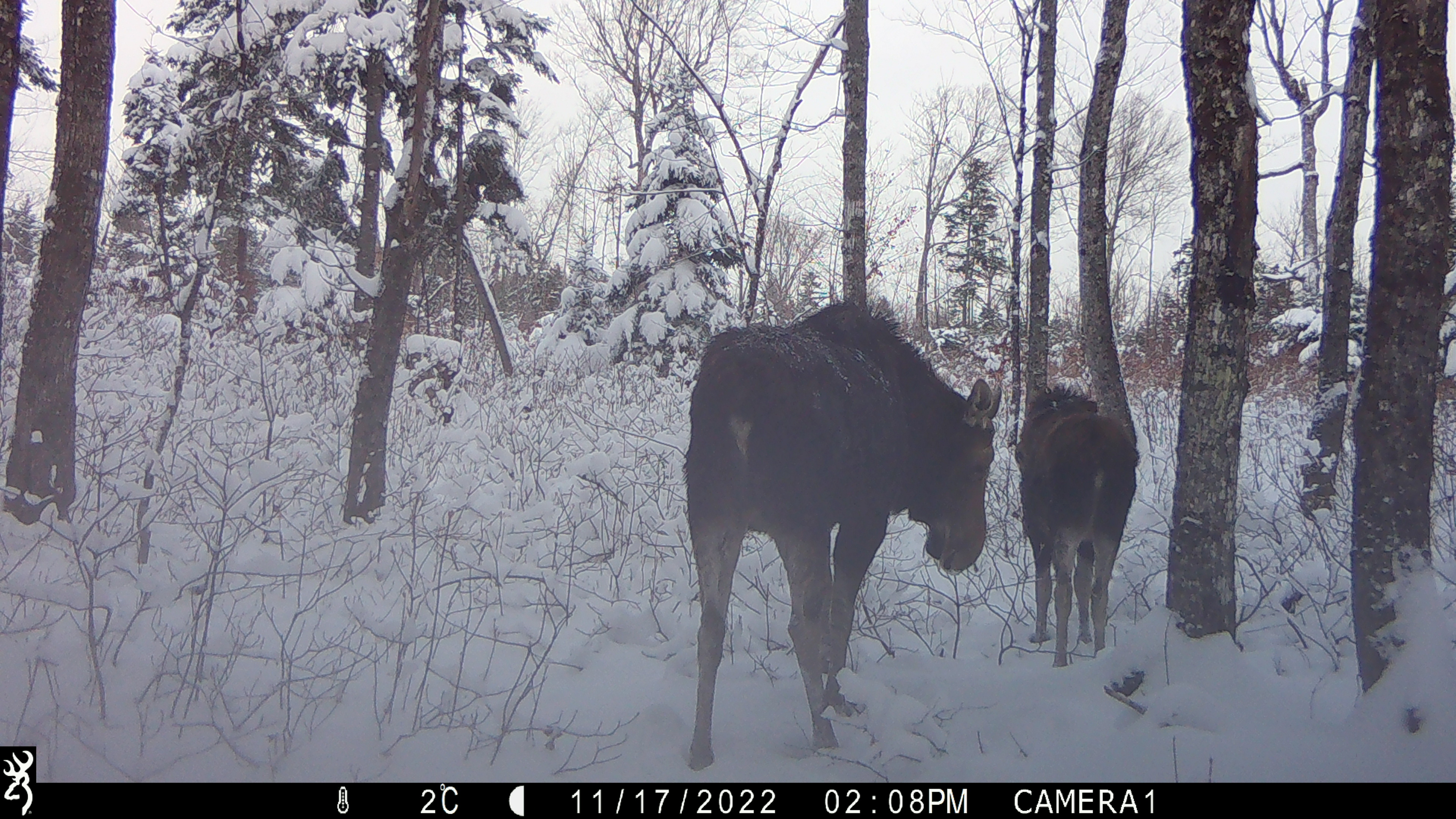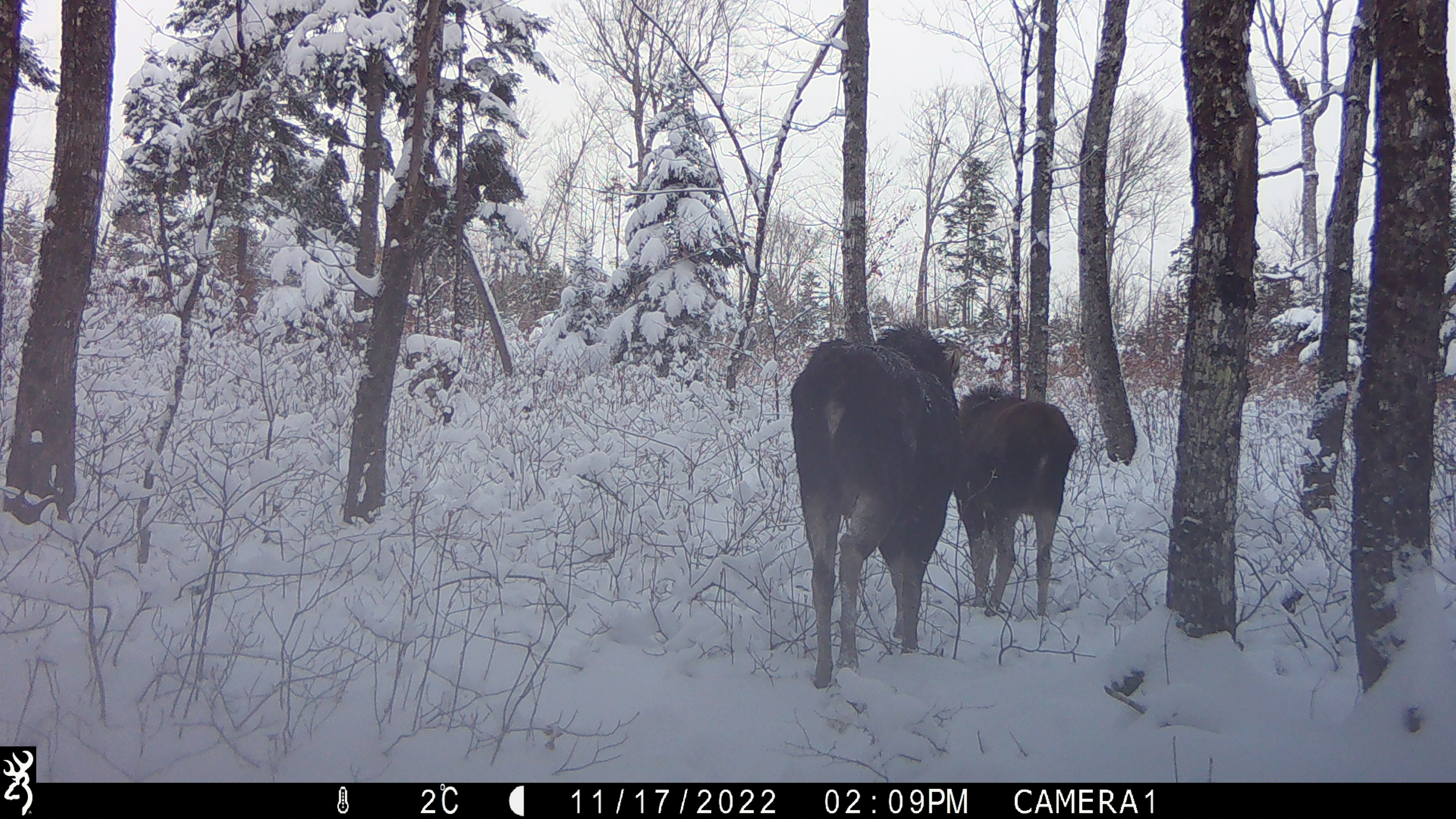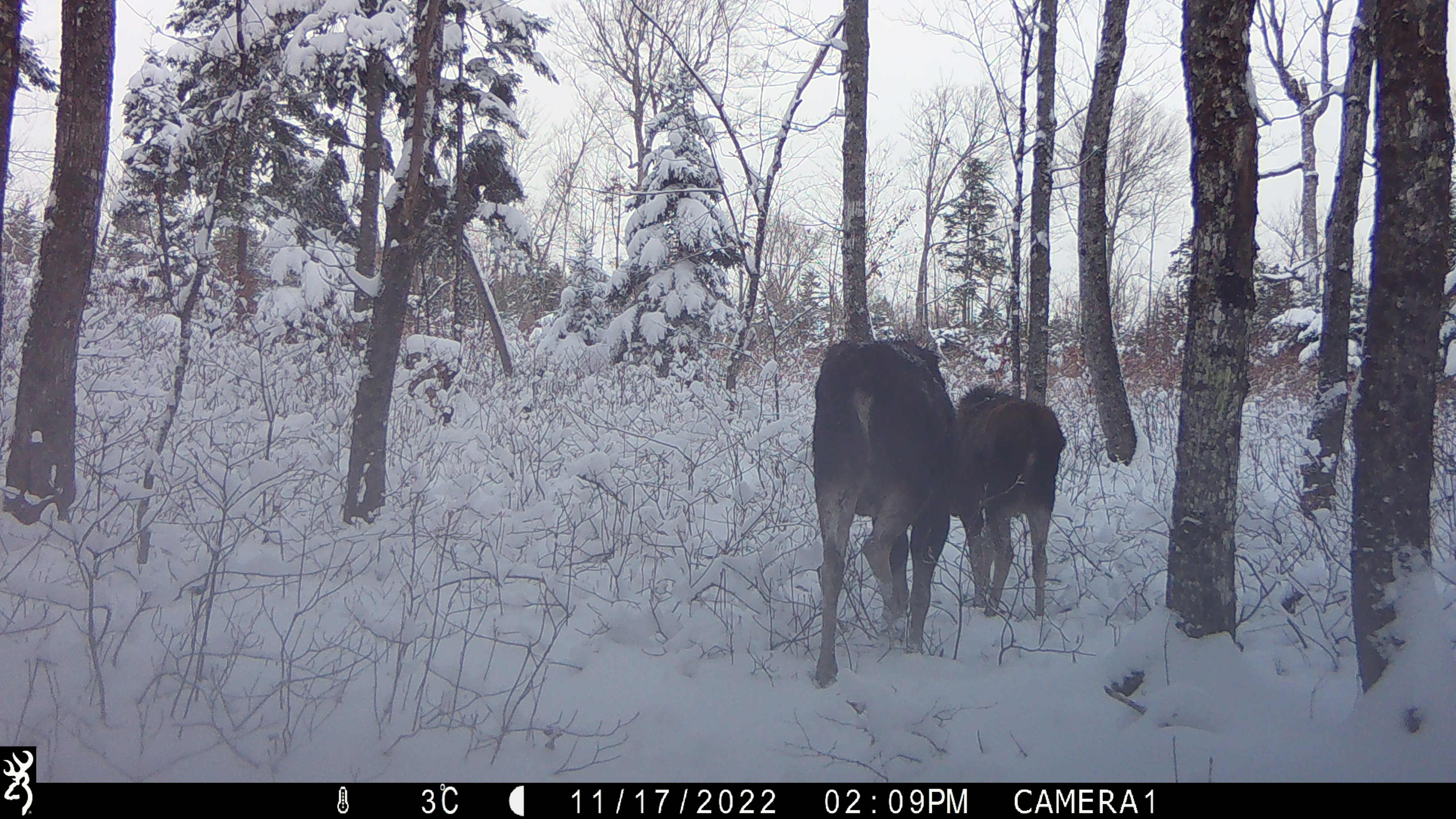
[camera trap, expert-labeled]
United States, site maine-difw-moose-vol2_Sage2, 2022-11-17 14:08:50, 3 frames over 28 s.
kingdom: Animalia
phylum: Chordata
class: Mammalia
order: Artiodactyla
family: Cervidae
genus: Alces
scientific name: Alces alces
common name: moose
Moose (Alces alces).